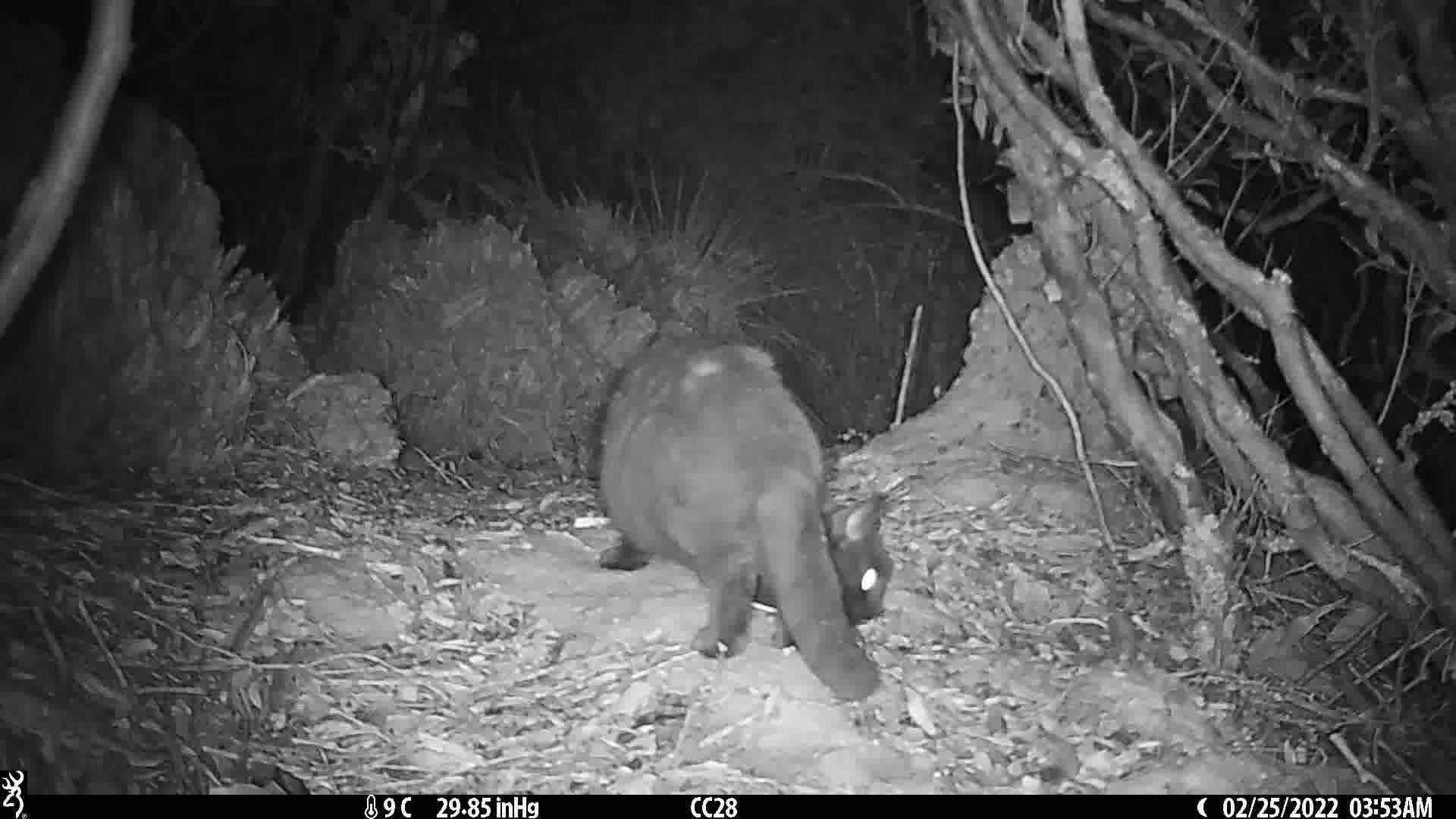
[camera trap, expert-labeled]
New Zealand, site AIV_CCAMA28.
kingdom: Animalia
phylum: Chordata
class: Mammalia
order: Carnivora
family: Felidae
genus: Felis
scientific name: Felis catus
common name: domestic cat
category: cat